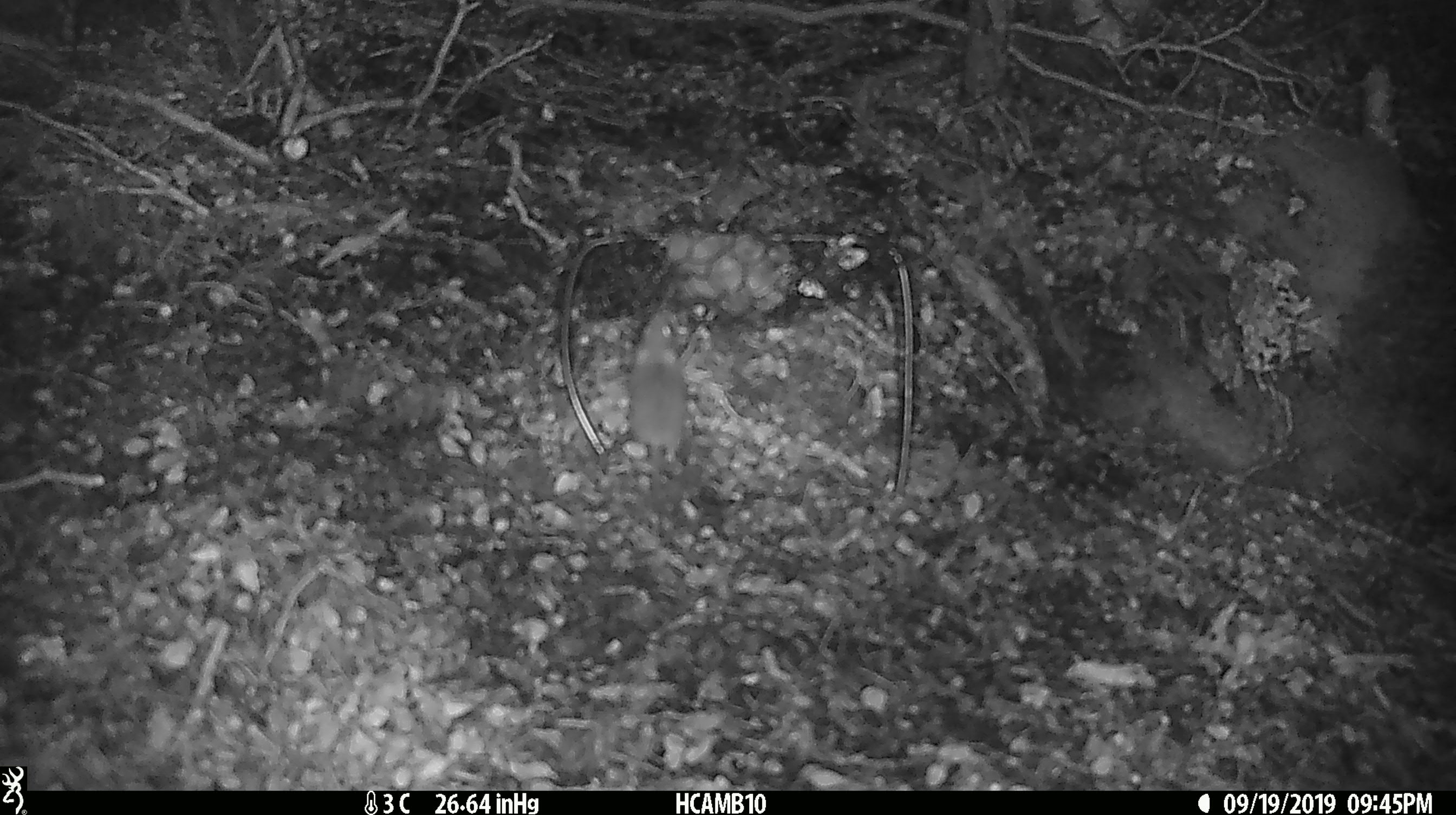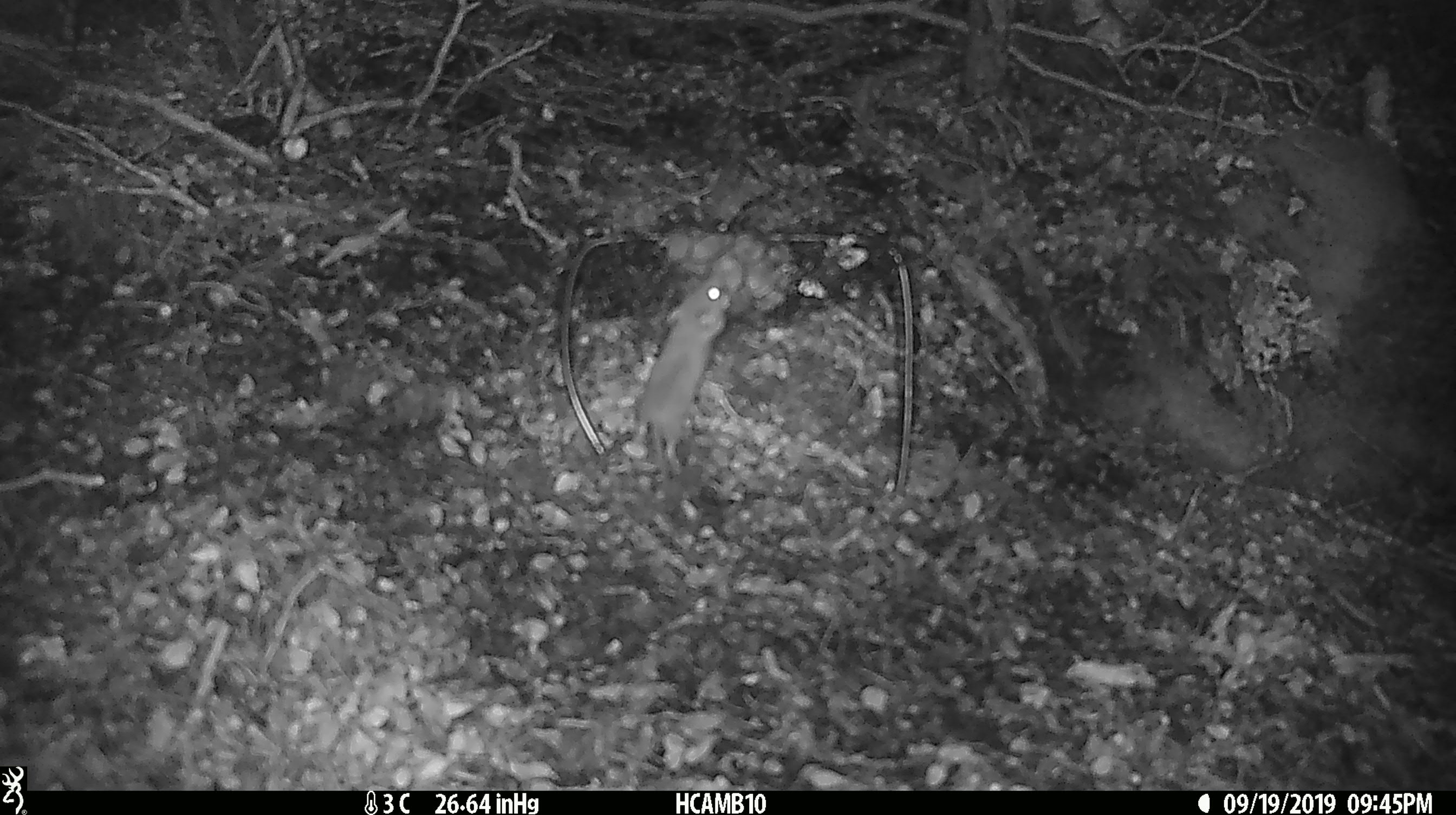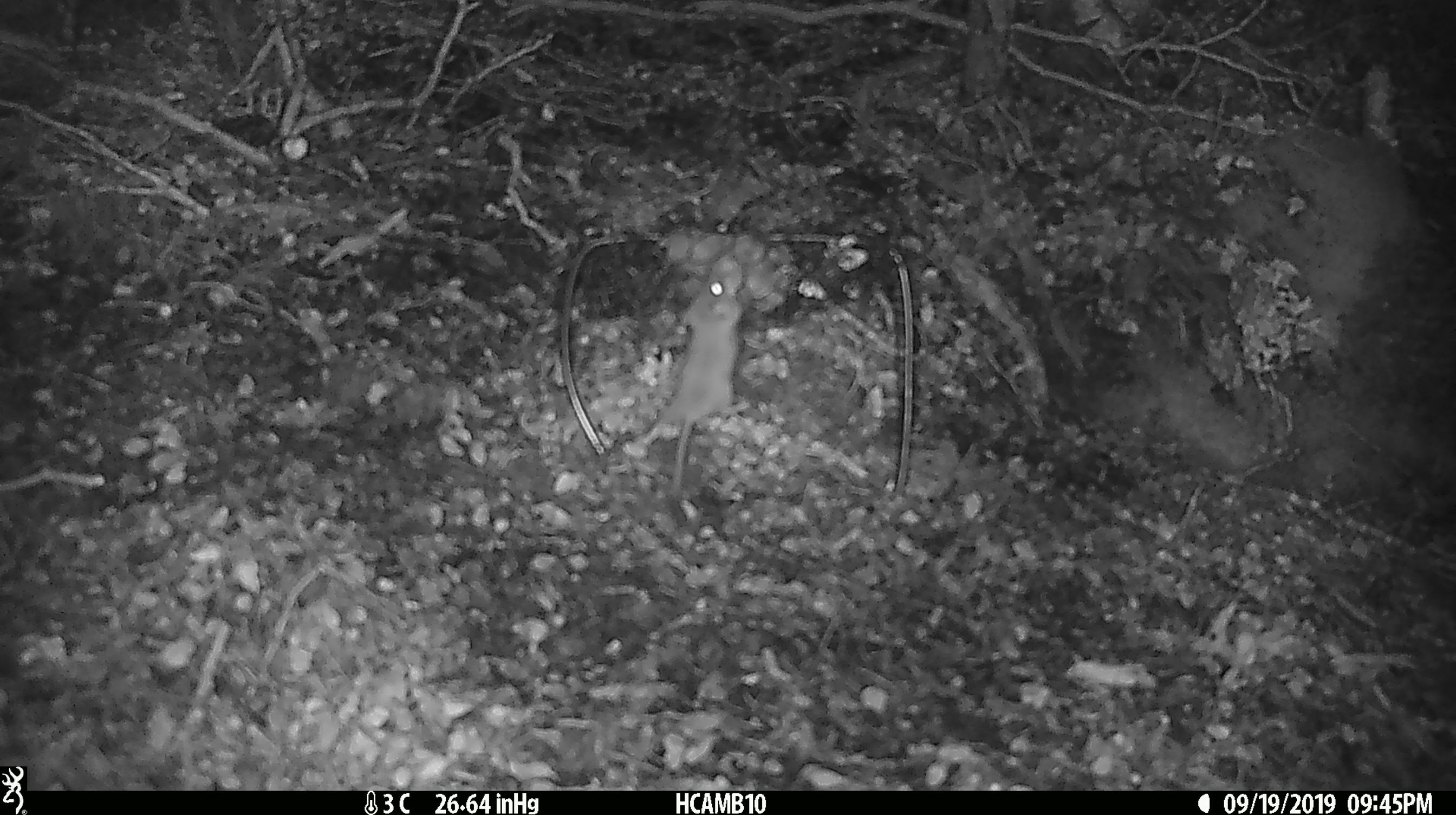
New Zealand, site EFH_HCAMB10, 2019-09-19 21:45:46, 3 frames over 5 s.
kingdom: Animalia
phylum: Chordata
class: Mammalia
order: Rodentia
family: Muridae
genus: Mus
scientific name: Mus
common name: mouse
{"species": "mouse (Mus)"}